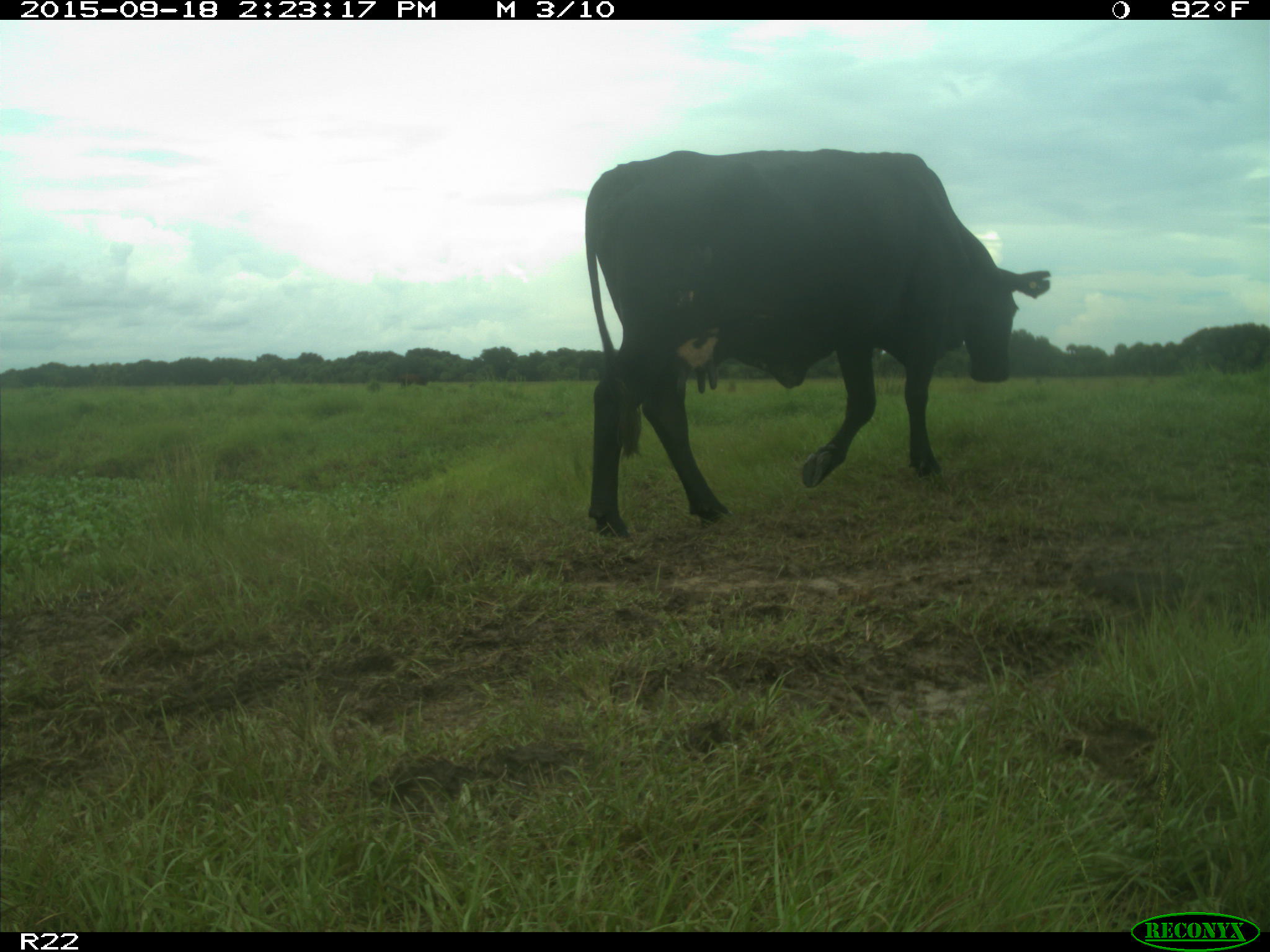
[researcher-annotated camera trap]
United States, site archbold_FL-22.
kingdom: Animalia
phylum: Chordata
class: Mammalia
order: Artiodactyla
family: Bovidae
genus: Bos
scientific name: Bos taurus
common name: domestic cow